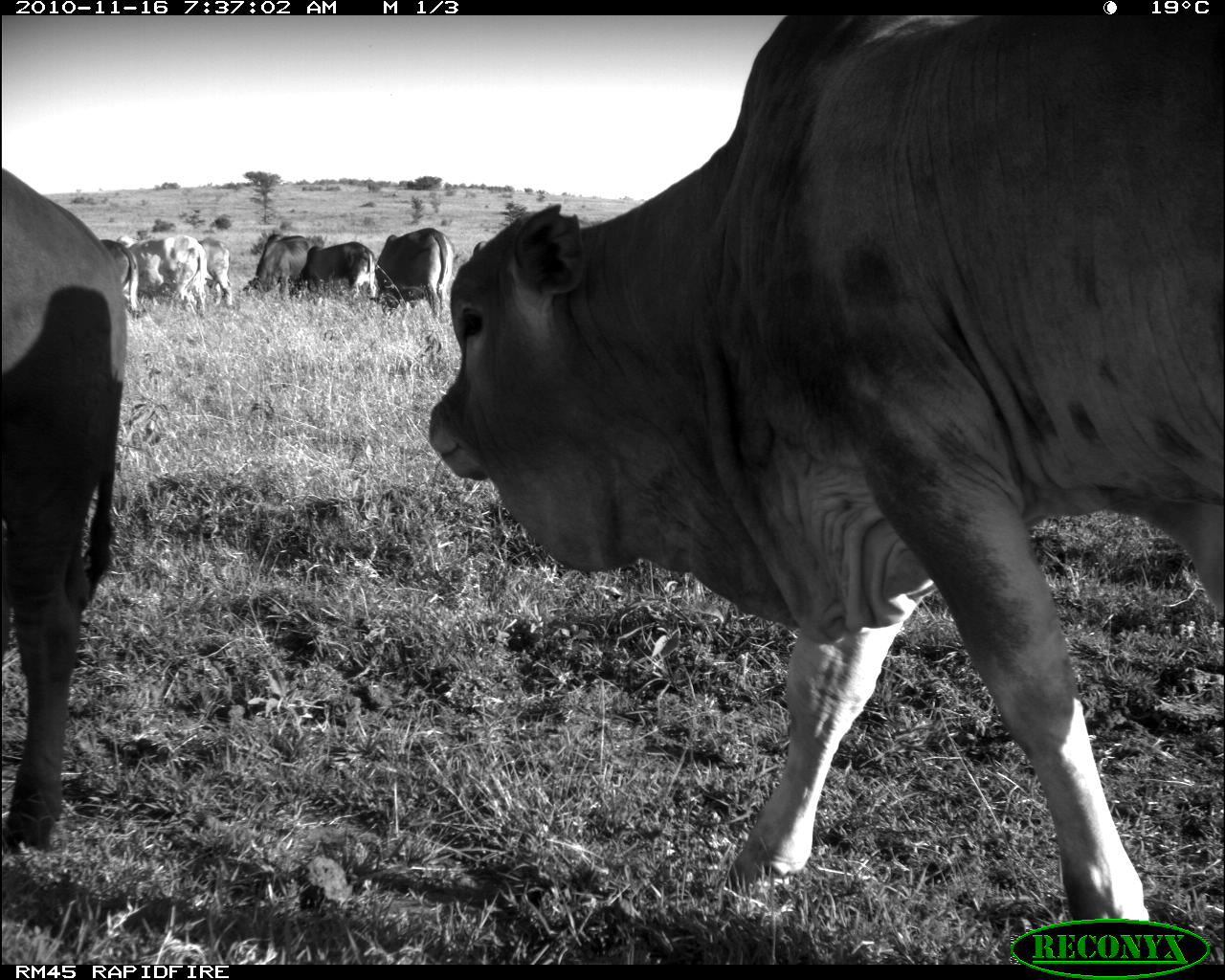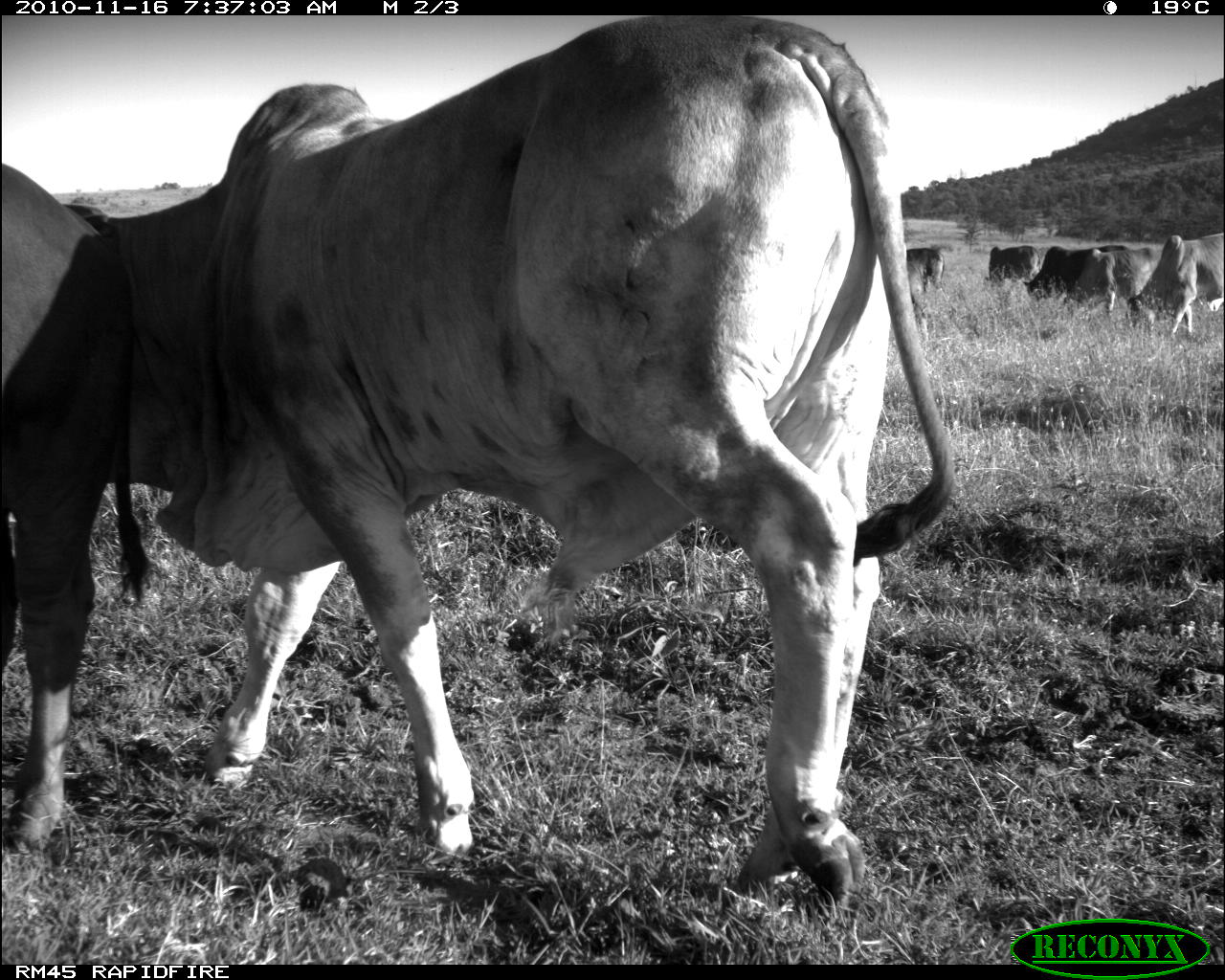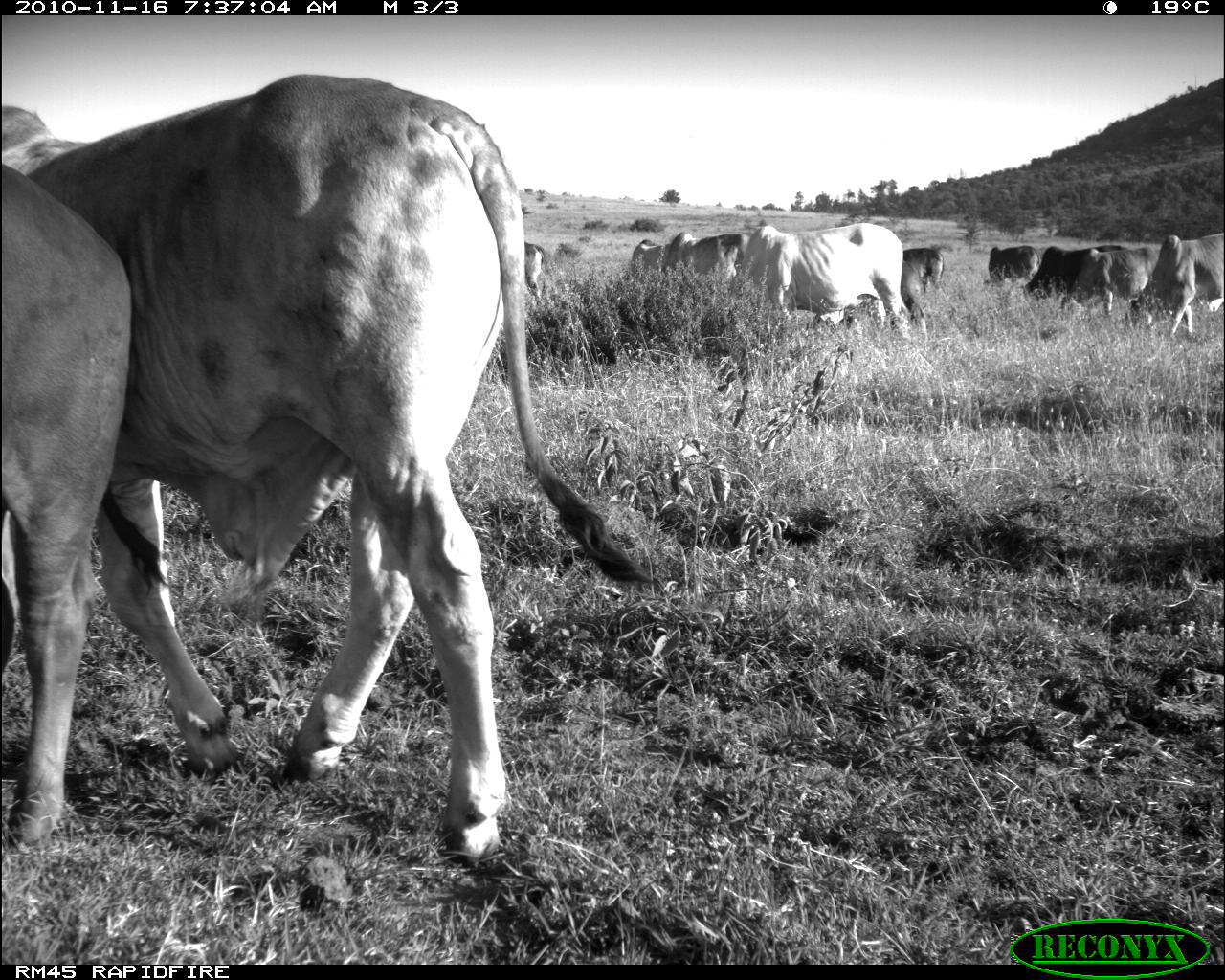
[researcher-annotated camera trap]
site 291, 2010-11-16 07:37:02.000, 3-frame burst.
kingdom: Animalia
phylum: Chordata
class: Mammalia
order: Artiodactyla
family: Bovidae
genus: Bos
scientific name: Bos taurus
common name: domestic cattle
Bos taurus (domestic cattle), count 8.